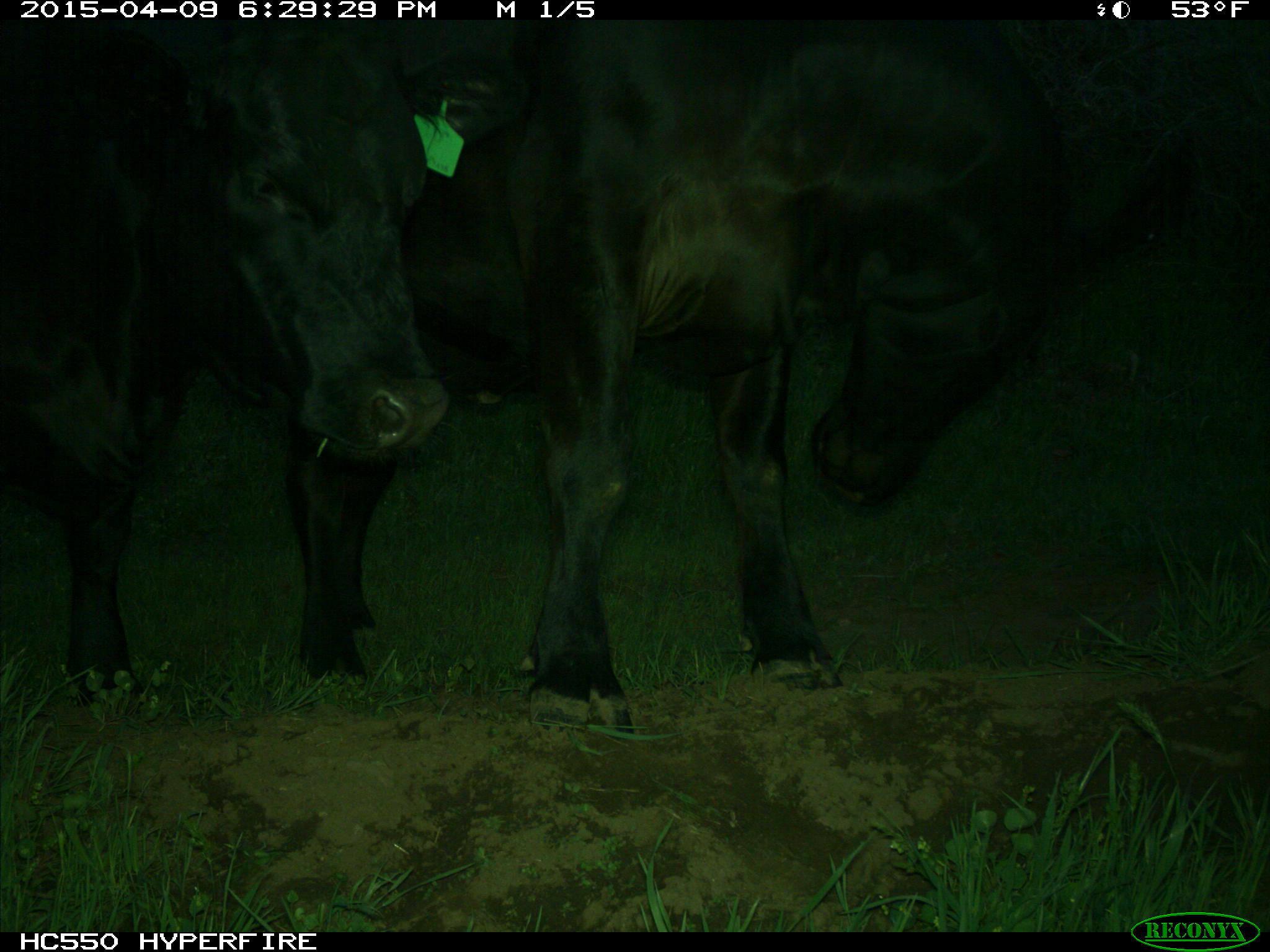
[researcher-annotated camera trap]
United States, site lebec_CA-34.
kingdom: Animalia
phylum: Chordata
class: Mammalia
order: Artiodactyla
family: Bovidae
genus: Bos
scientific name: Bos taurus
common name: domestic cow